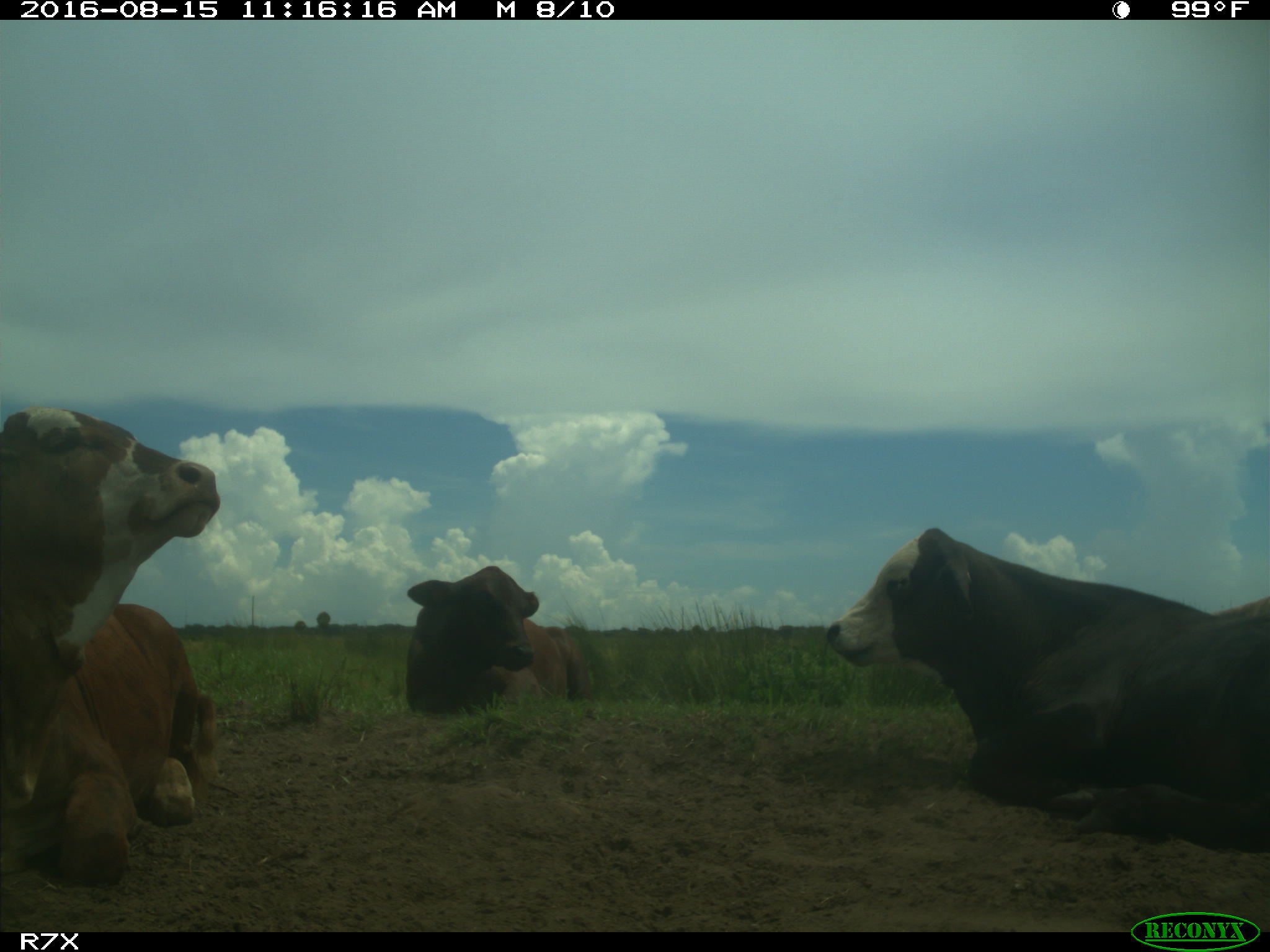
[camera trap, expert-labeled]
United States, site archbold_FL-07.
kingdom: Animalia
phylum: Chordata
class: Mammalia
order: Artiodactyla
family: Bovidae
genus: Bos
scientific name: Bos taurus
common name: domestic cow